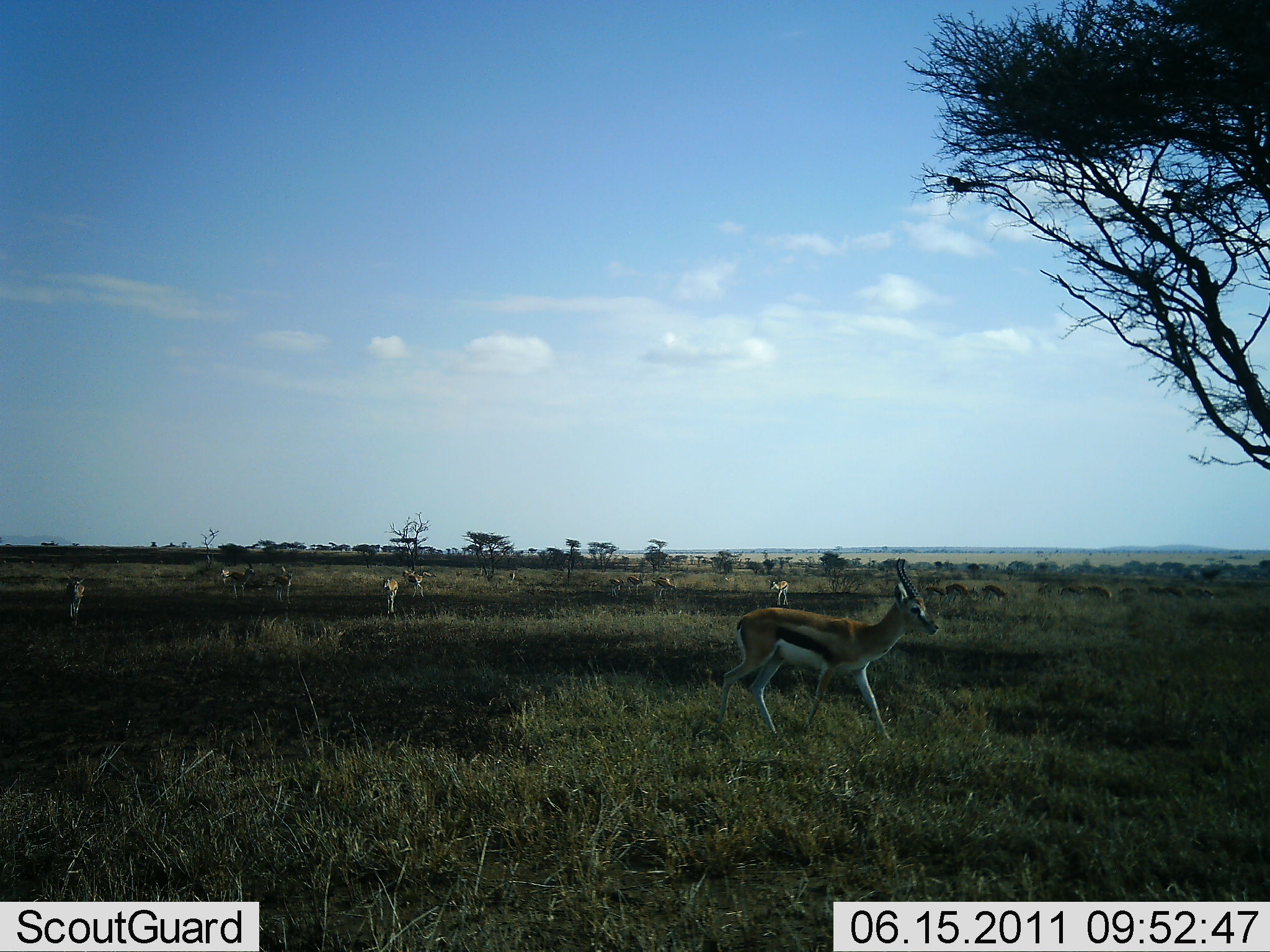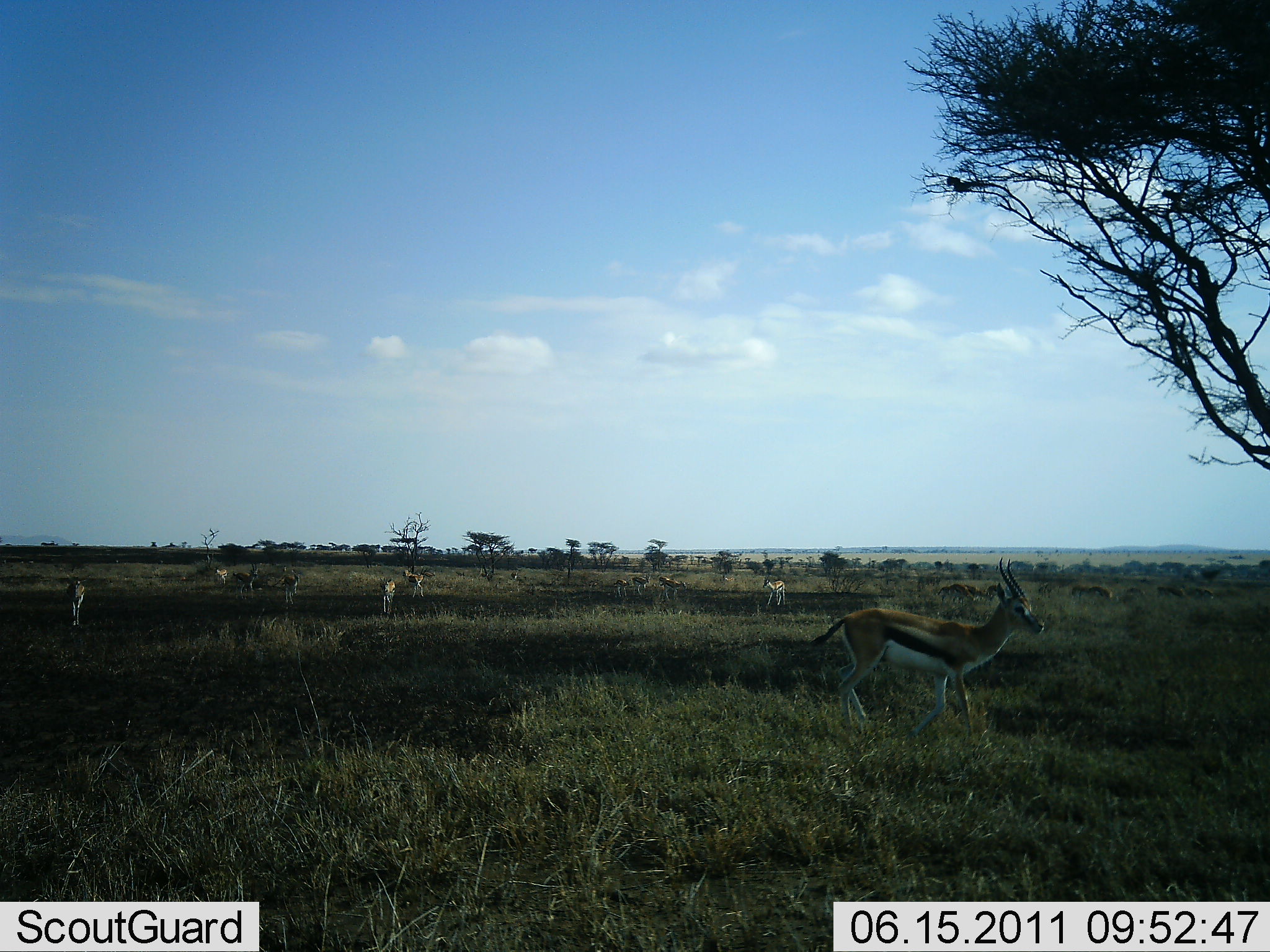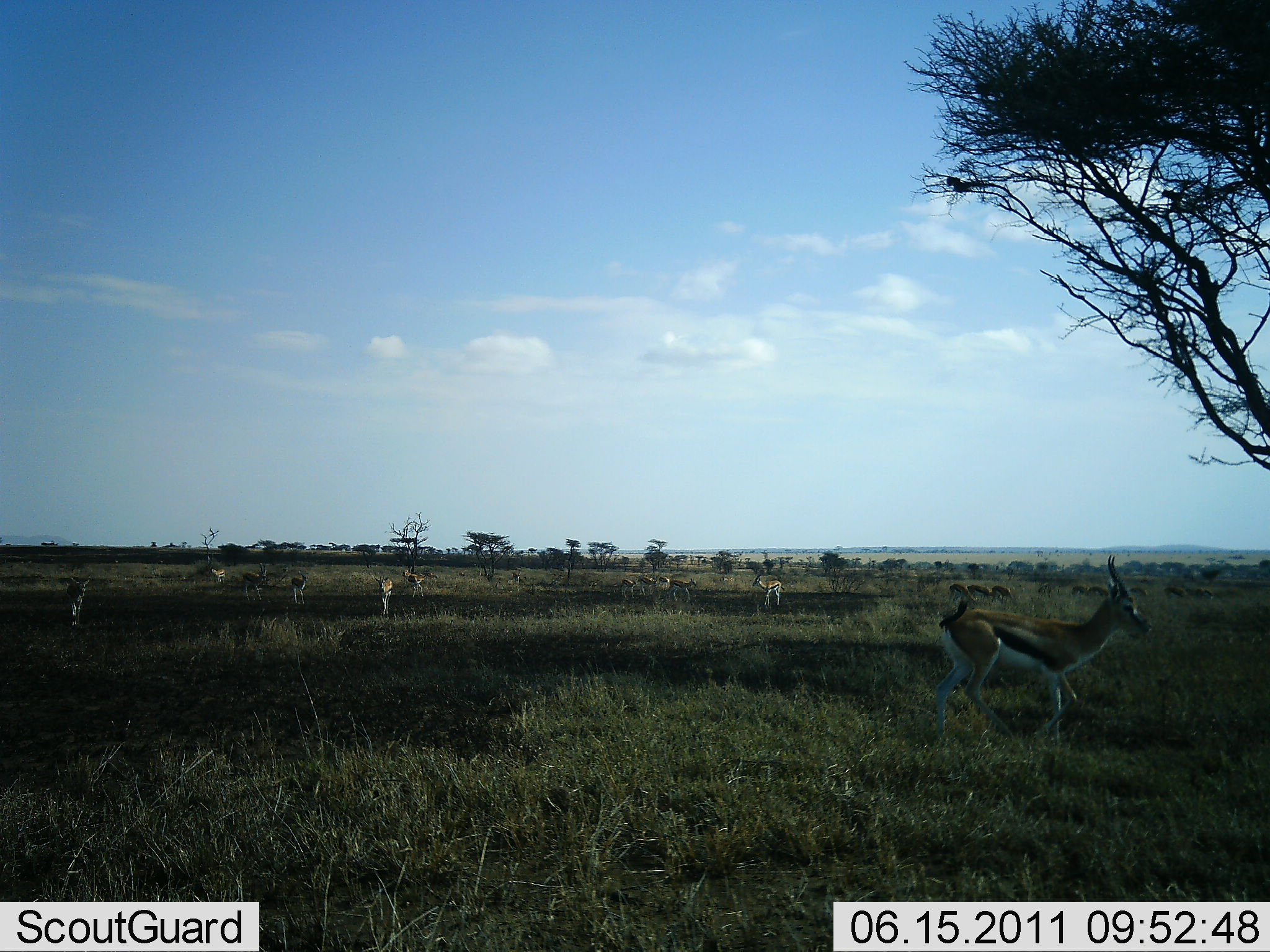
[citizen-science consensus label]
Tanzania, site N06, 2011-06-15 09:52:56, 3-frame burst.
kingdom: Animalia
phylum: Chordata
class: Mammalia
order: Artiodactyla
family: Bovidae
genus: Eudorcas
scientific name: Eudorcas thomsonii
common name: thomson's gazelle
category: gazellethomsons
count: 11-50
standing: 58%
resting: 0%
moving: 83%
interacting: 0%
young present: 0%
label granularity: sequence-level